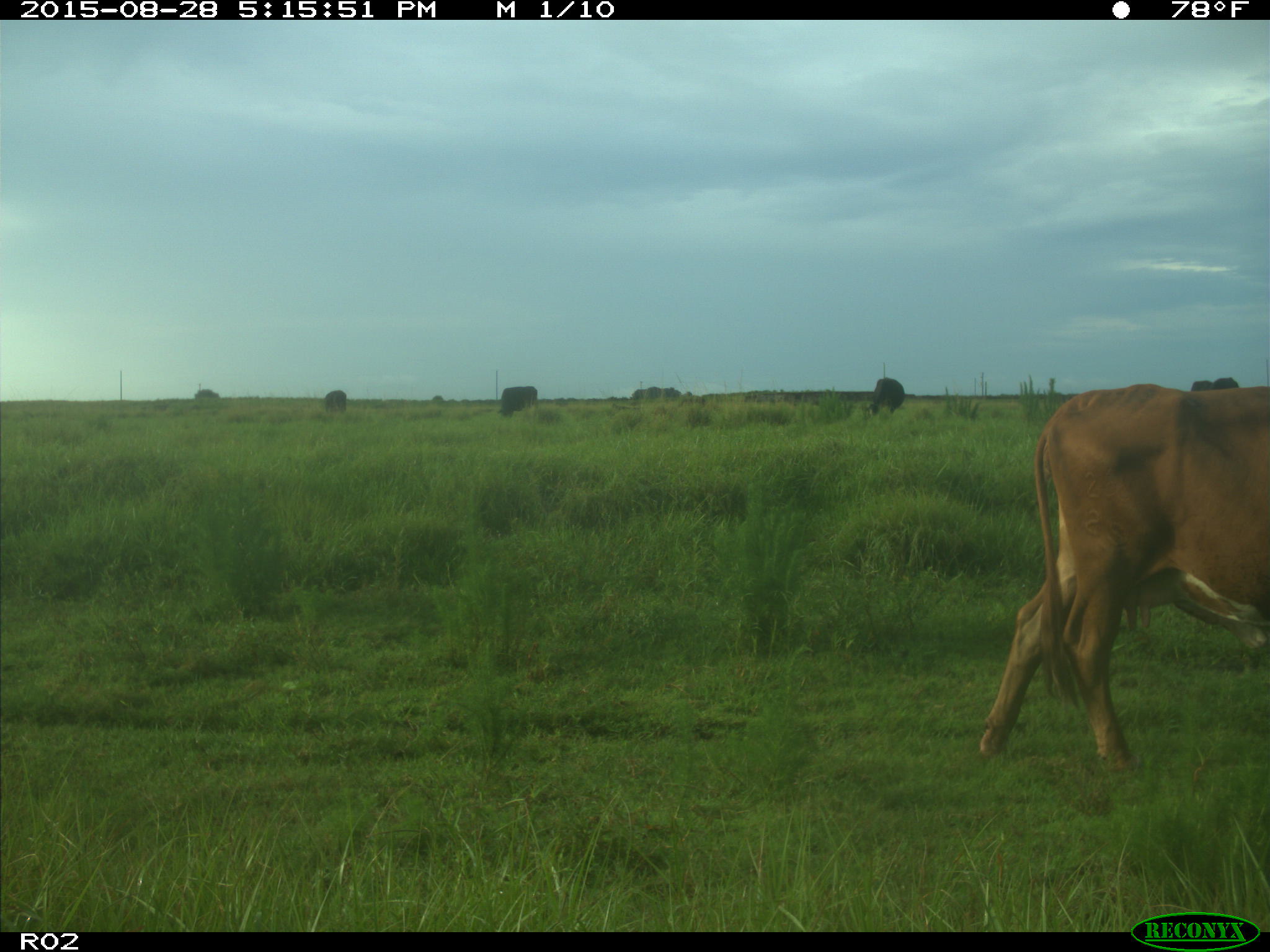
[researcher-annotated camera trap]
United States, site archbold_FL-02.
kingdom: Animalia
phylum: Chordata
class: Mammalia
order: Artiodactyla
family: Bovidae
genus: Bos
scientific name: Bos taurus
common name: domestic cow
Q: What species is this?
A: Bos taurus (domestic cow).